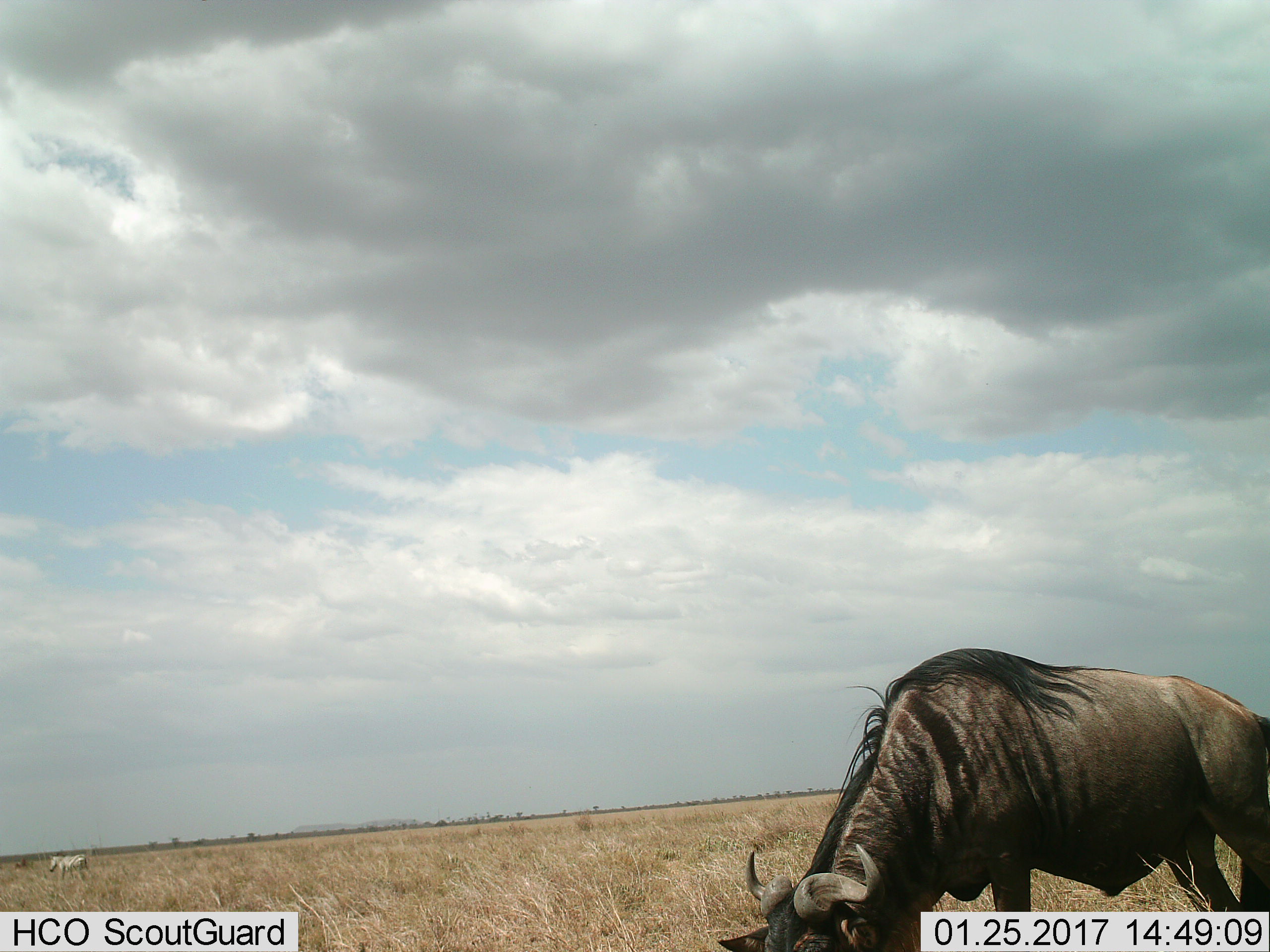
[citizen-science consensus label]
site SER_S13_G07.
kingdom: Animalia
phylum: Chordata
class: Mammalia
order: Artiodactyla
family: Bovidae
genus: Connochaetes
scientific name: Connochaetes taurinus taurinus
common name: blue wildebeest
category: wildebeestblue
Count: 1.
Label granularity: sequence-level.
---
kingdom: Animalia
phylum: Chordata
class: Mammalia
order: Perissodactyla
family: Equidae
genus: Equus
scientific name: Equus quagga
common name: plains zebra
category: zebraplains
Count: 1.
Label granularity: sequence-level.